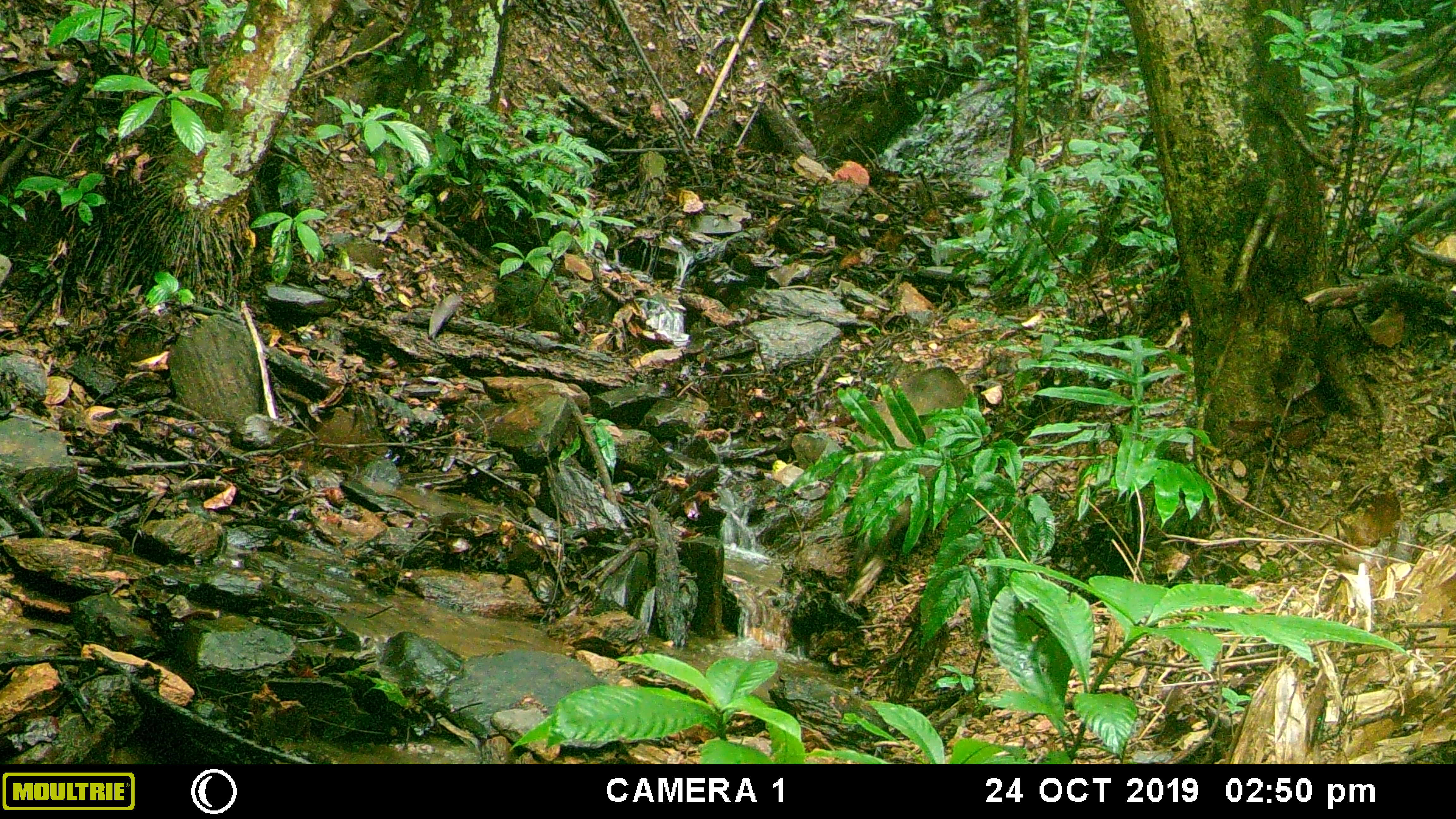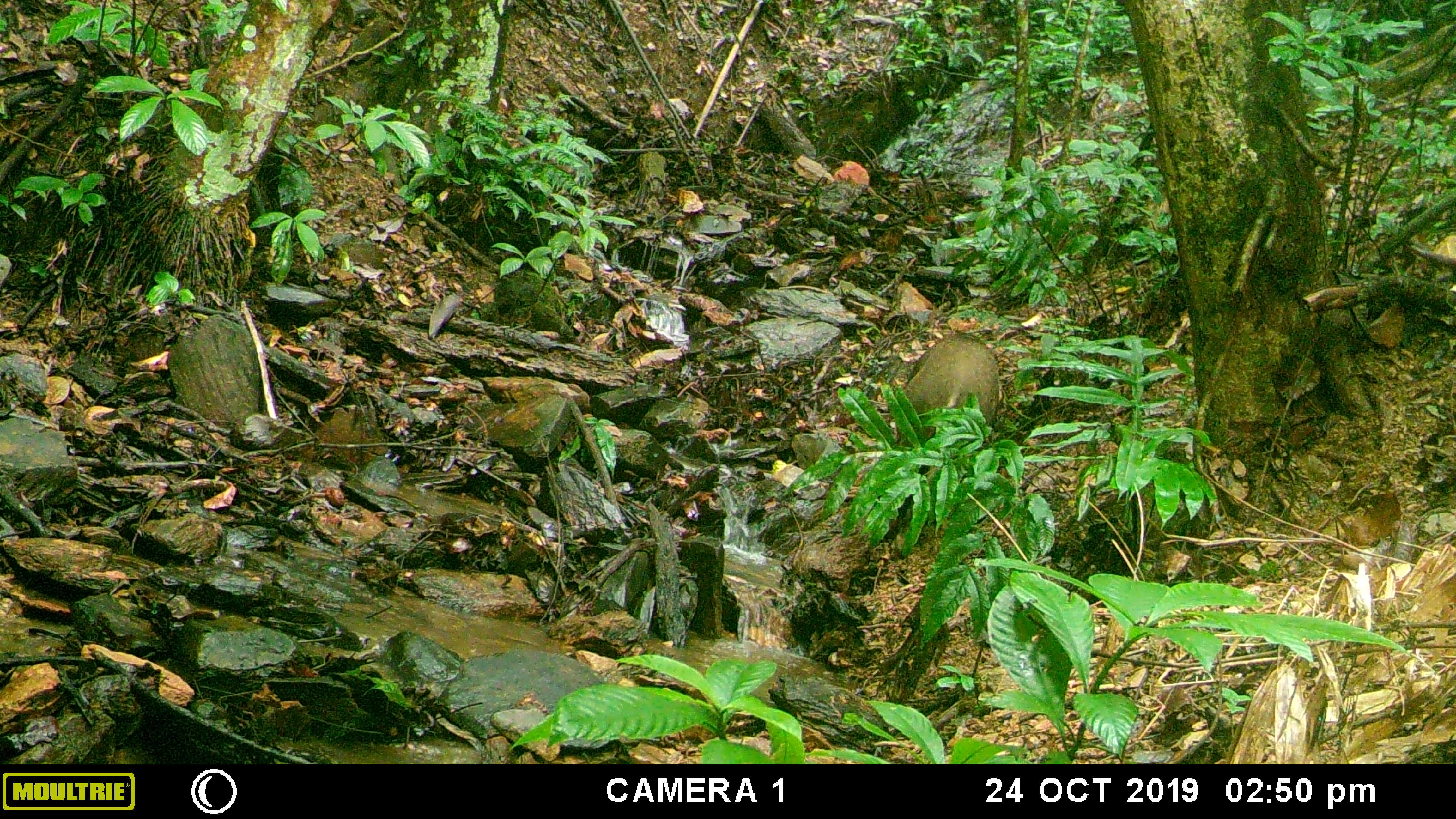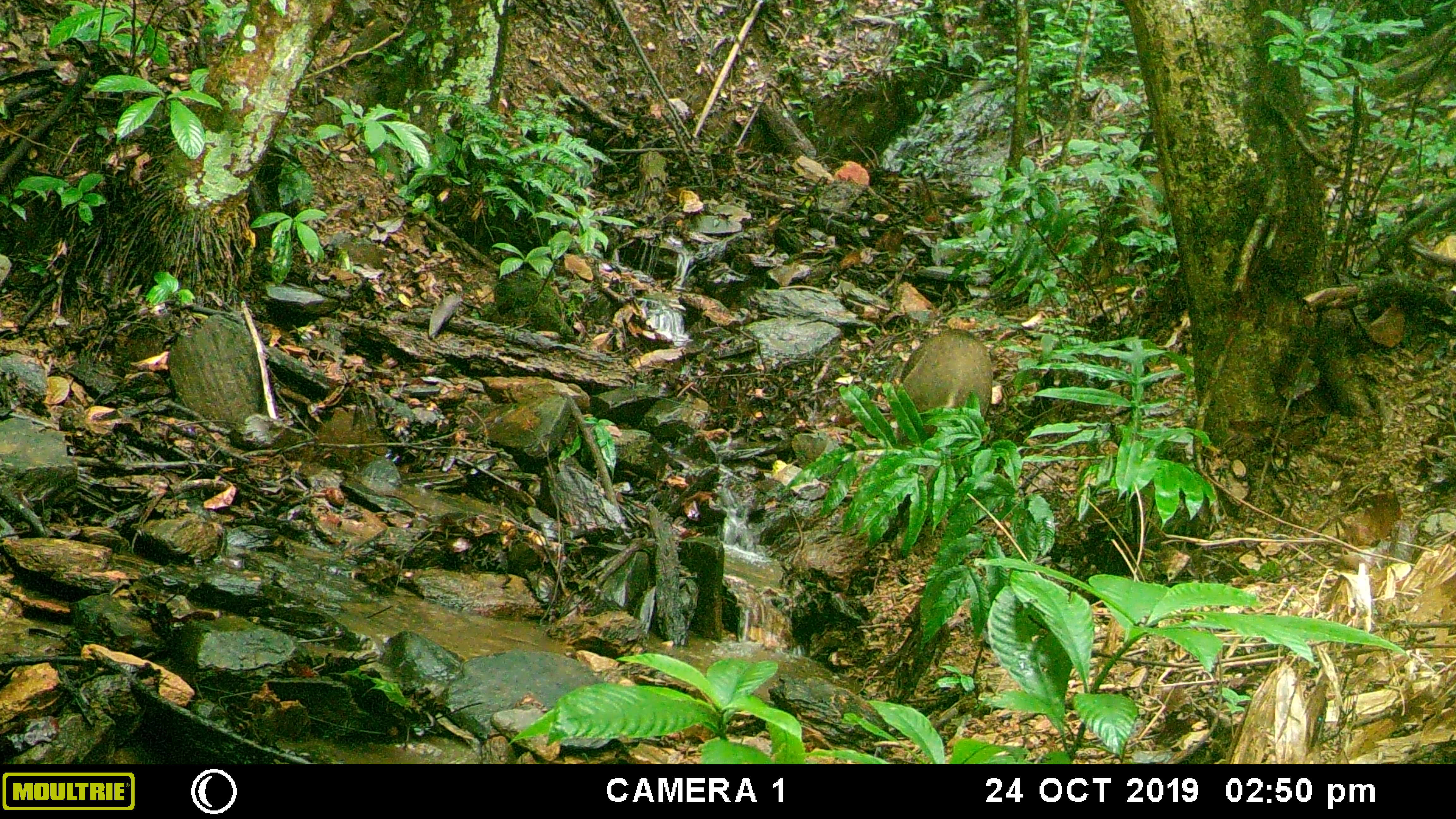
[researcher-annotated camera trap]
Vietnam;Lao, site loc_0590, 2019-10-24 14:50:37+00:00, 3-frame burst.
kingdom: Animalia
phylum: Chordata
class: Mammalia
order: Artiodactyla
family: Suidae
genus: Sus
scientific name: Sus scrofa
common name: eurasian wild pig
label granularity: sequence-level